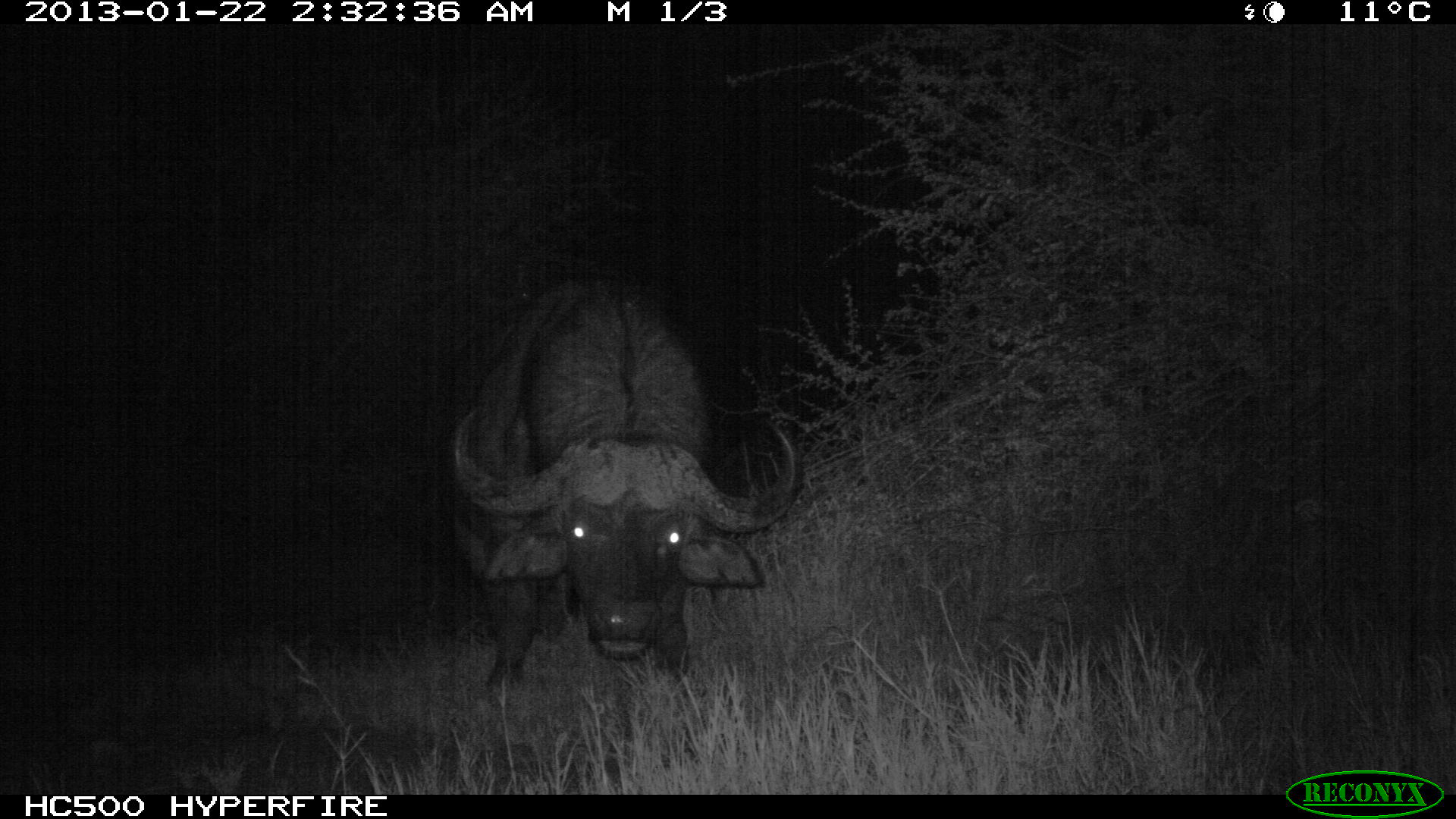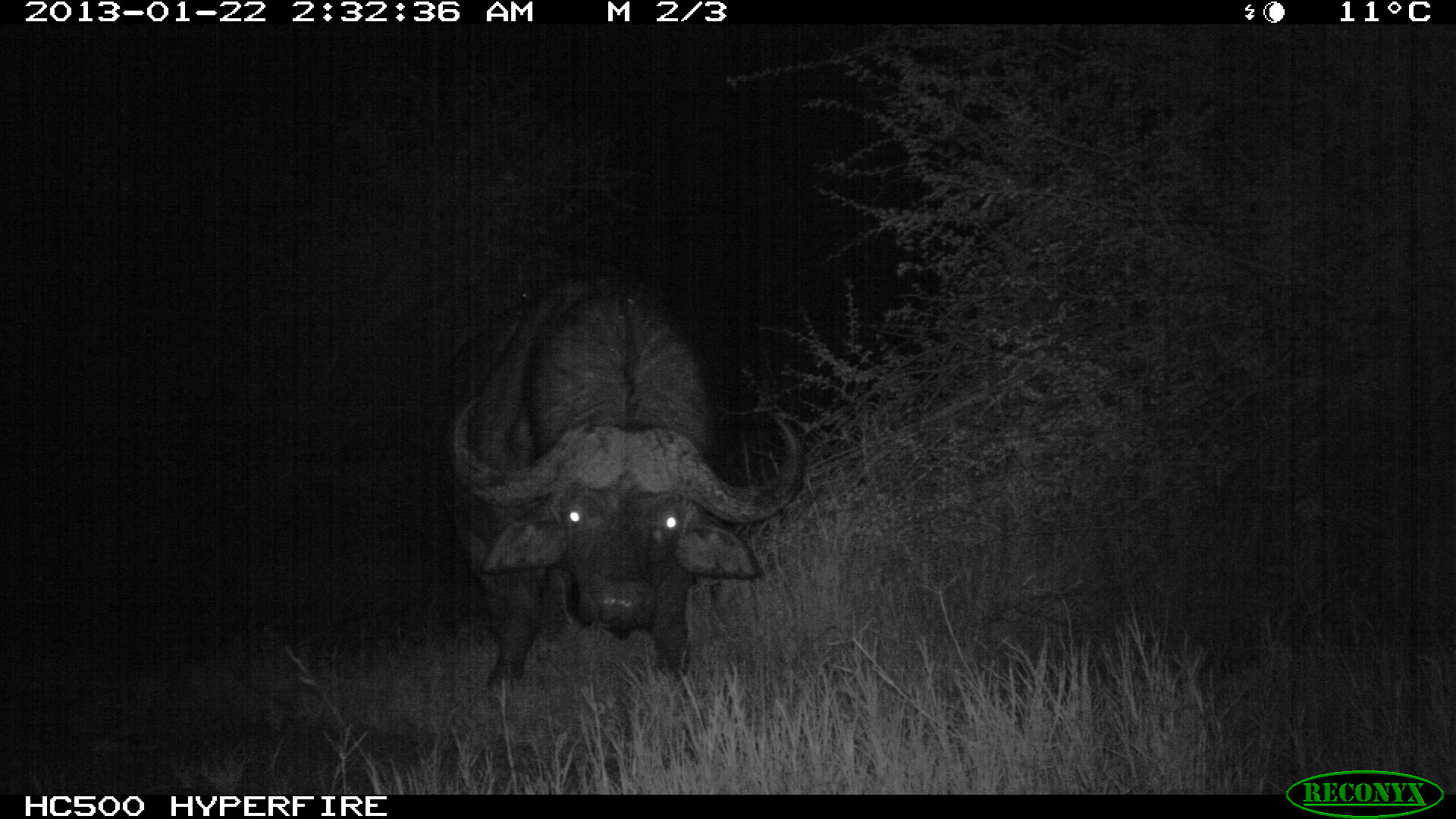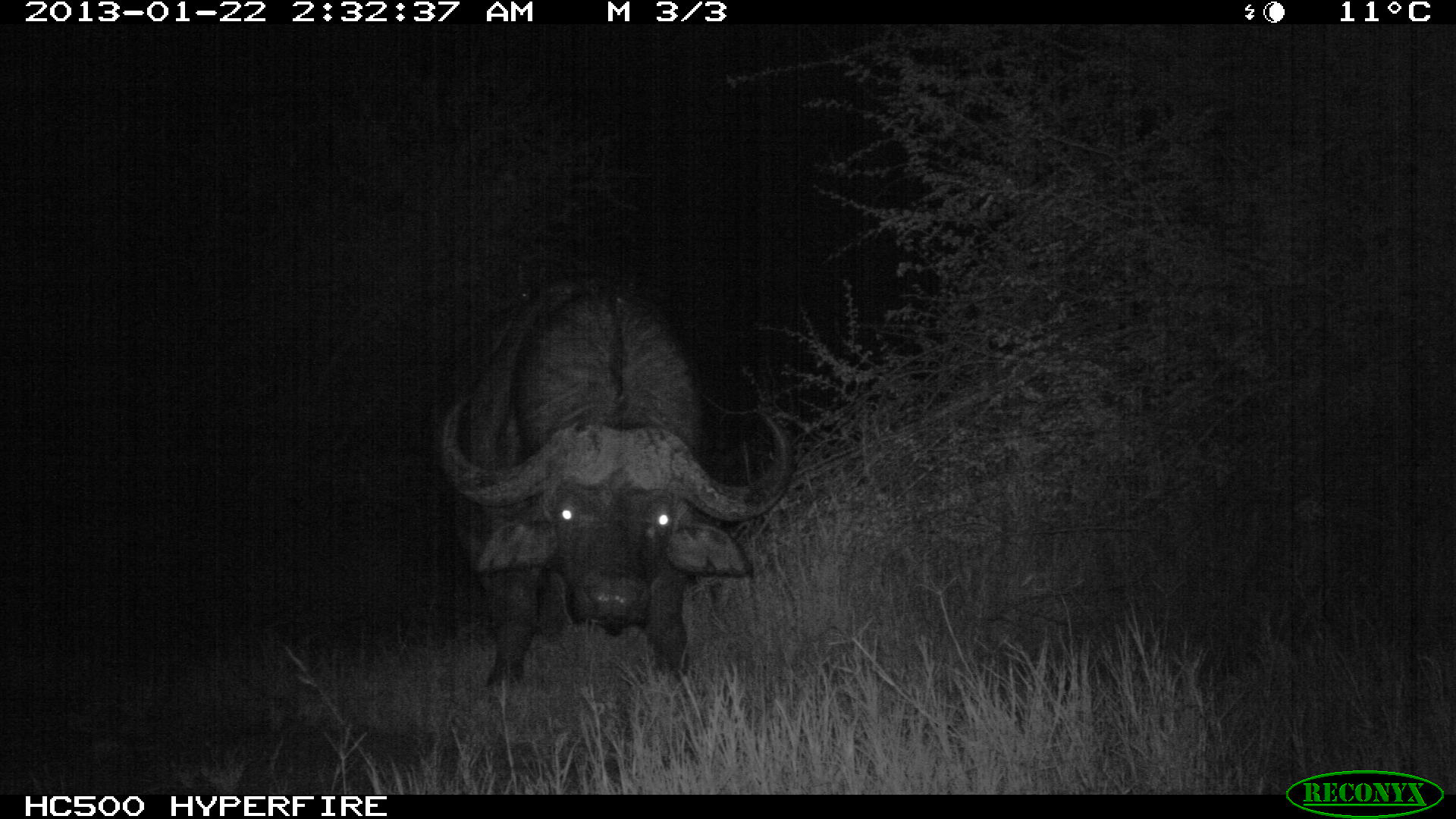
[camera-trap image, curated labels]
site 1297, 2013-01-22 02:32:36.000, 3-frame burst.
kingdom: Animalia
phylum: Chordata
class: Mammalia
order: Artiodactyla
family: Bovidae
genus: Syncerus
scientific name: Syncerus caffer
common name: african buffalo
Syncerus caffer (african buffalo), count 1.